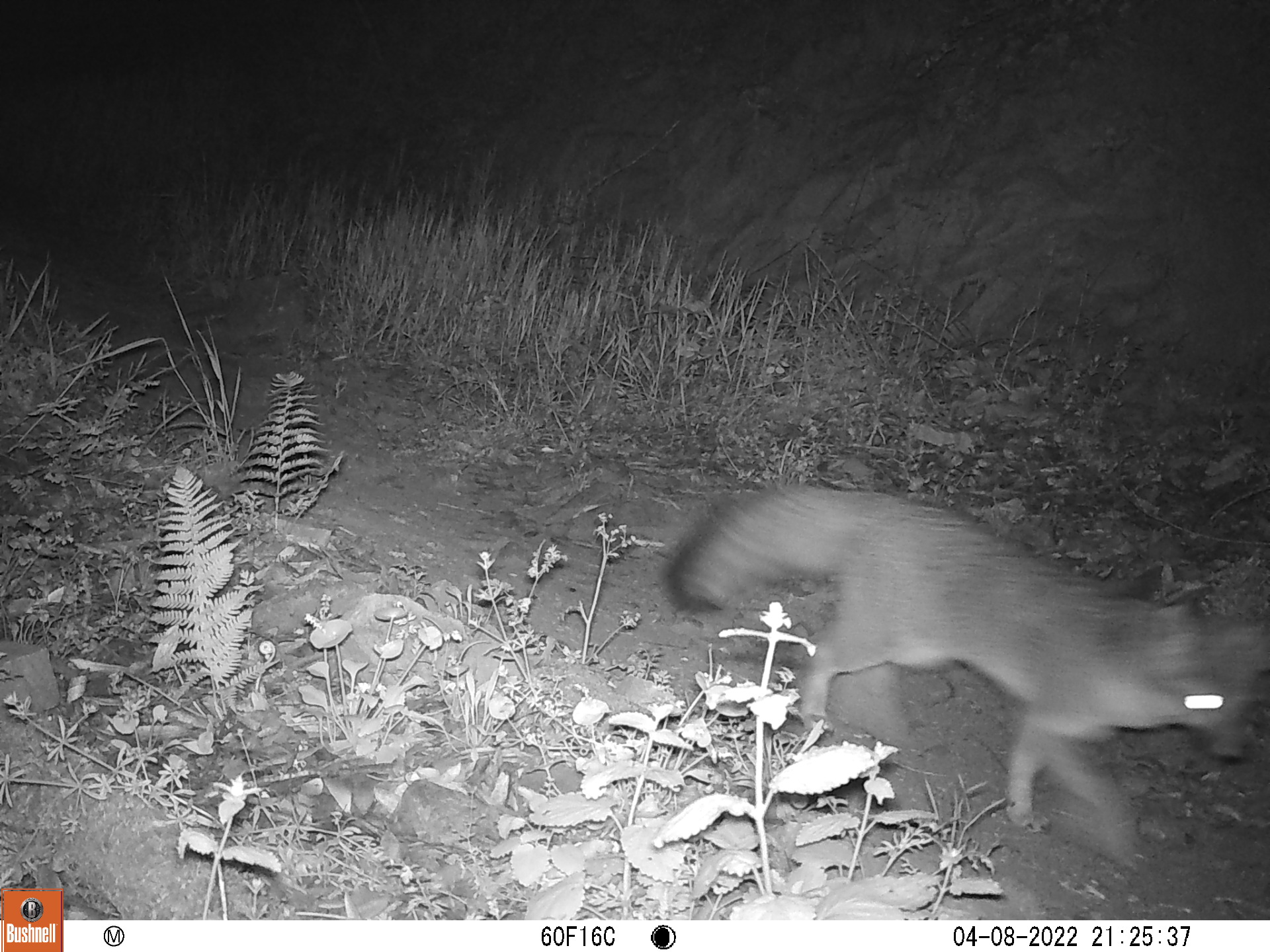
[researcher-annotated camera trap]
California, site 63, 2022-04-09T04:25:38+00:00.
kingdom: Animalia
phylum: Chordata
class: Mammalia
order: Carnivora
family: Canidae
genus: Urocyon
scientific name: Urocyon cinereoargenteus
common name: gray fox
Gray fox (Urocyon cinereoargenteus).